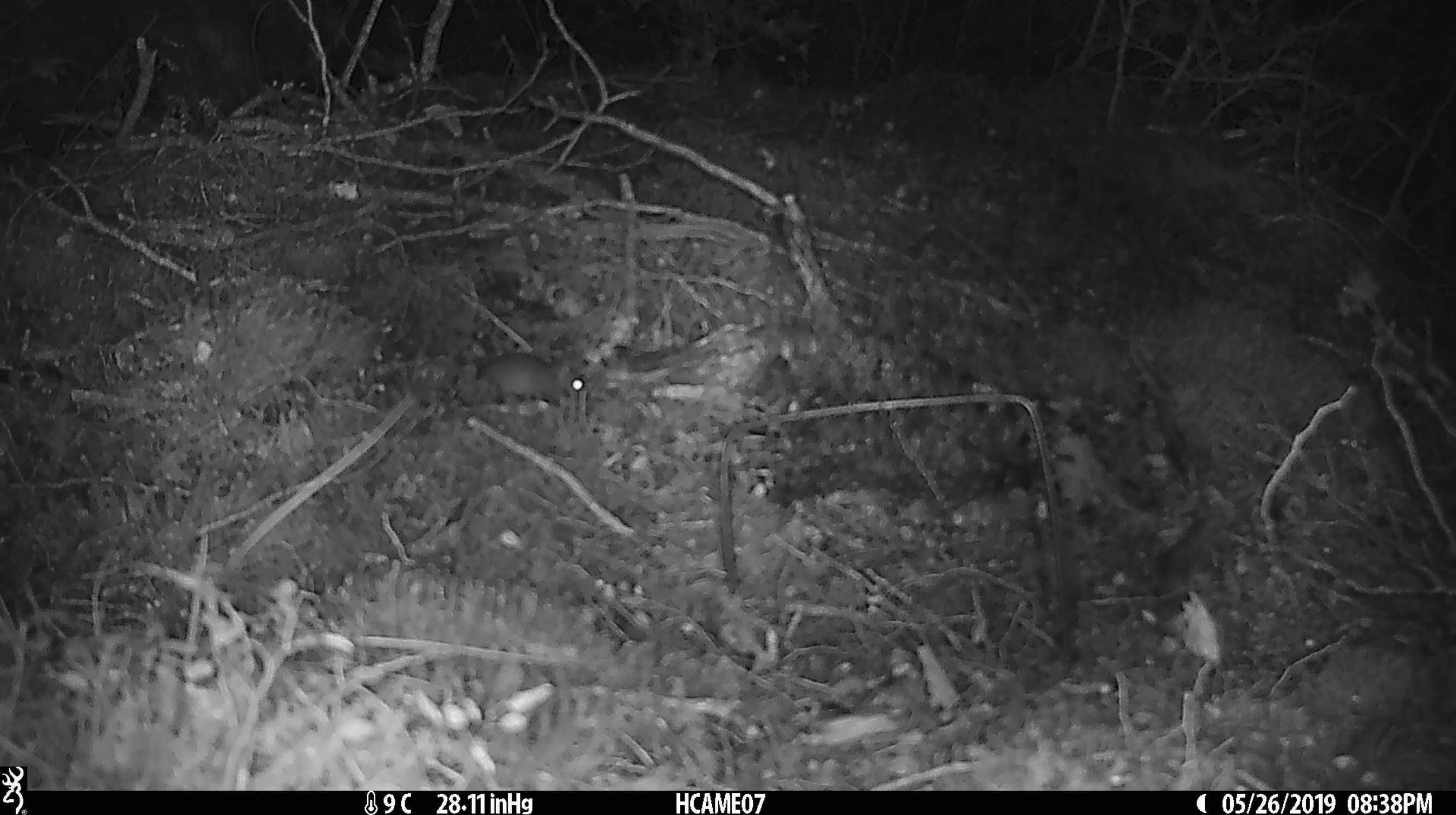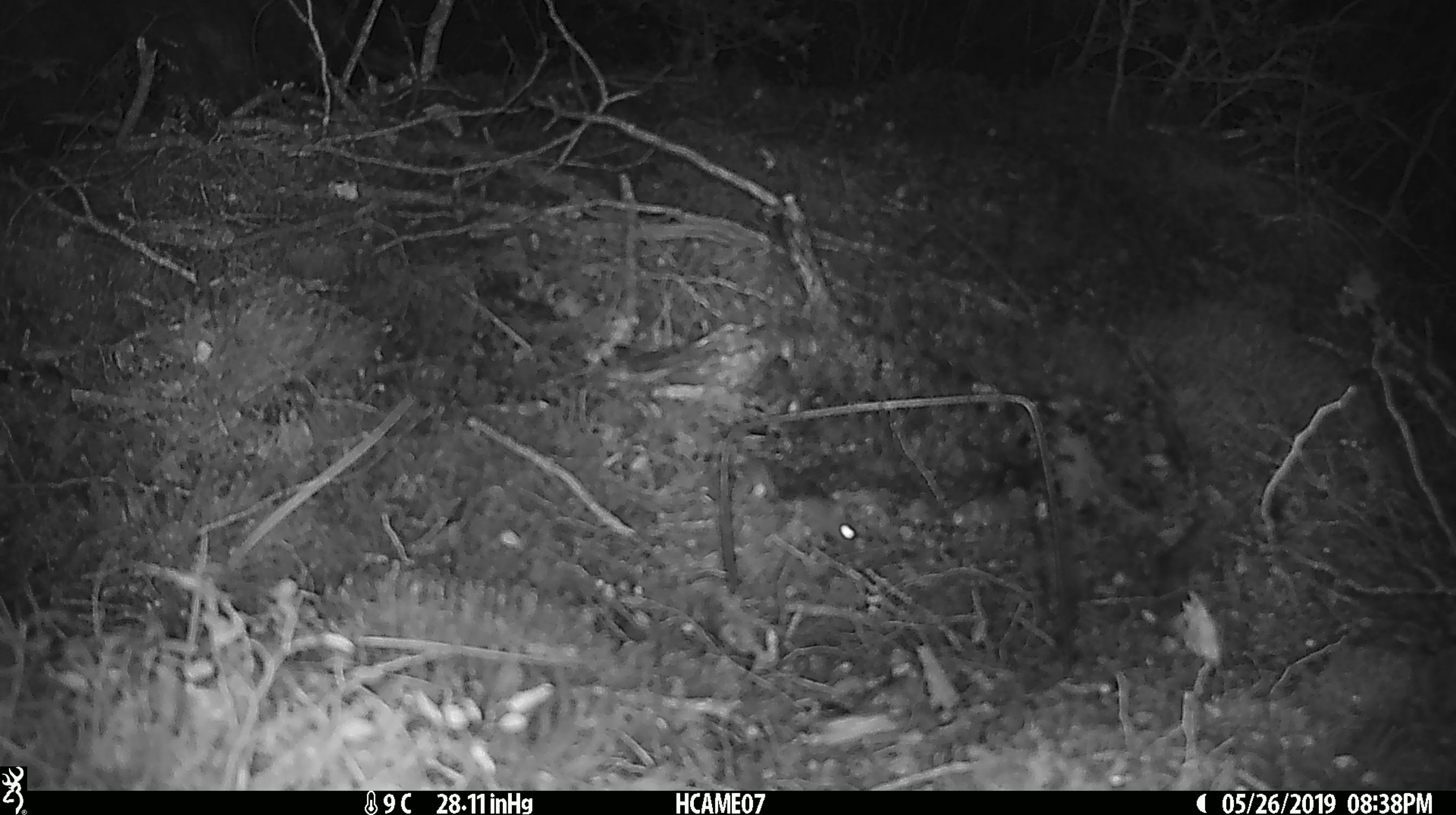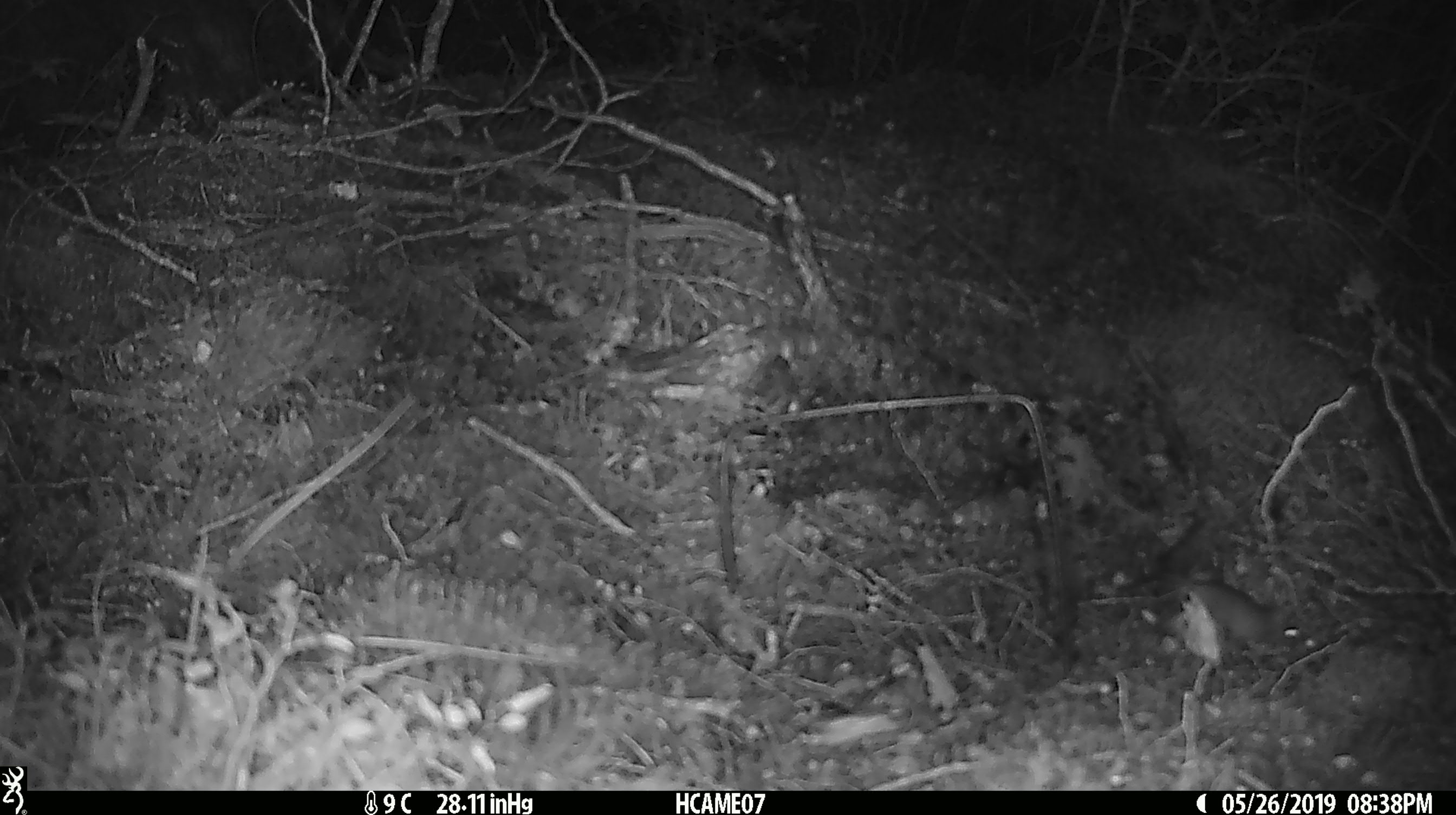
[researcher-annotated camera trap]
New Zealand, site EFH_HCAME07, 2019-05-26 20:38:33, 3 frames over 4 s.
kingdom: Animalia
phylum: Chordata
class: Mammalia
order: Rodentia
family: Muridae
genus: Mus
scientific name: Mus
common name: mouse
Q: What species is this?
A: Mouse (Mus).